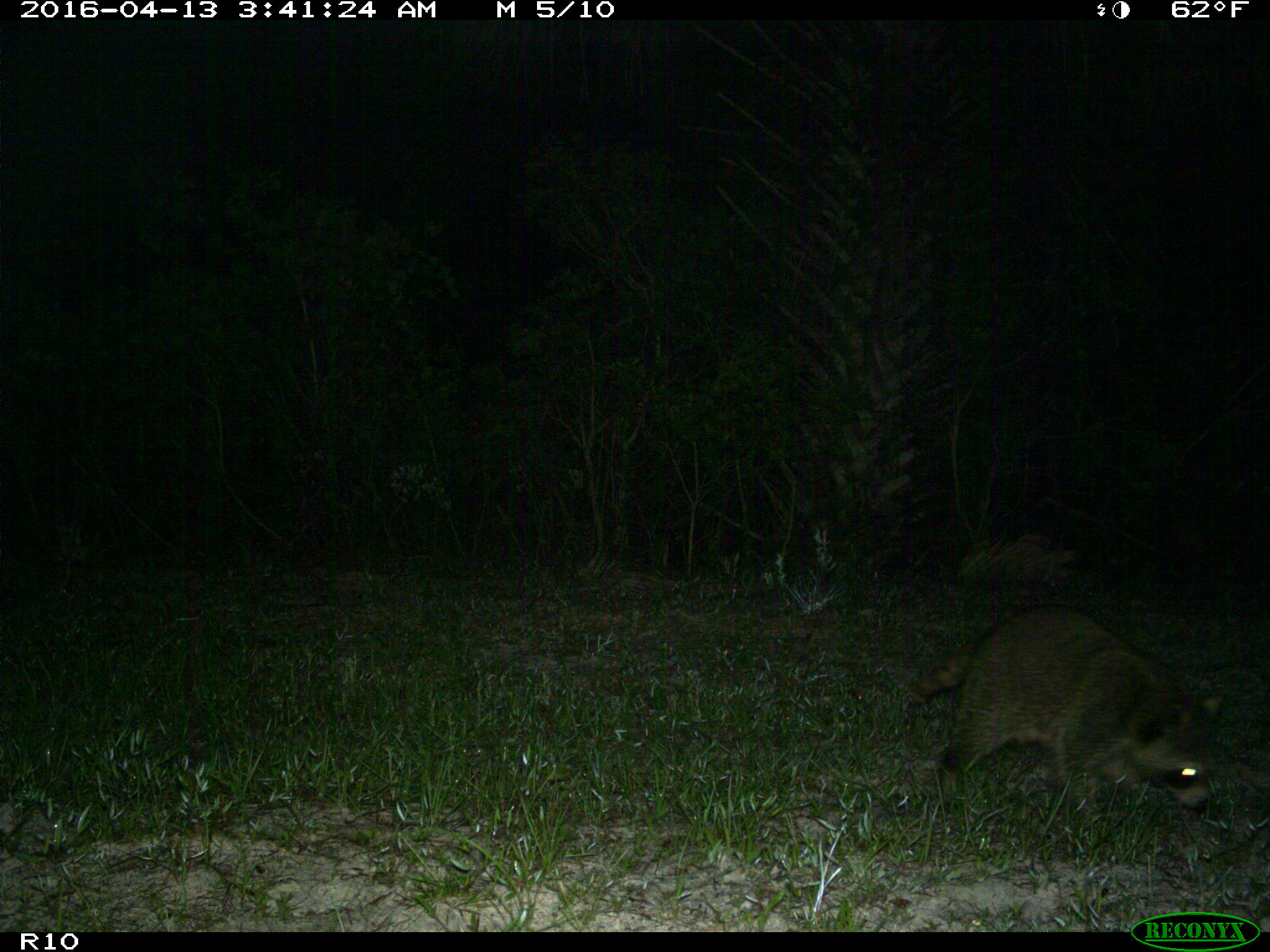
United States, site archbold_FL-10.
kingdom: Animalia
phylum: Chordata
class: Mammalia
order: Carnivora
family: Procyonidae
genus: Procyon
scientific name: Procyon lotor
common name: common raccoon